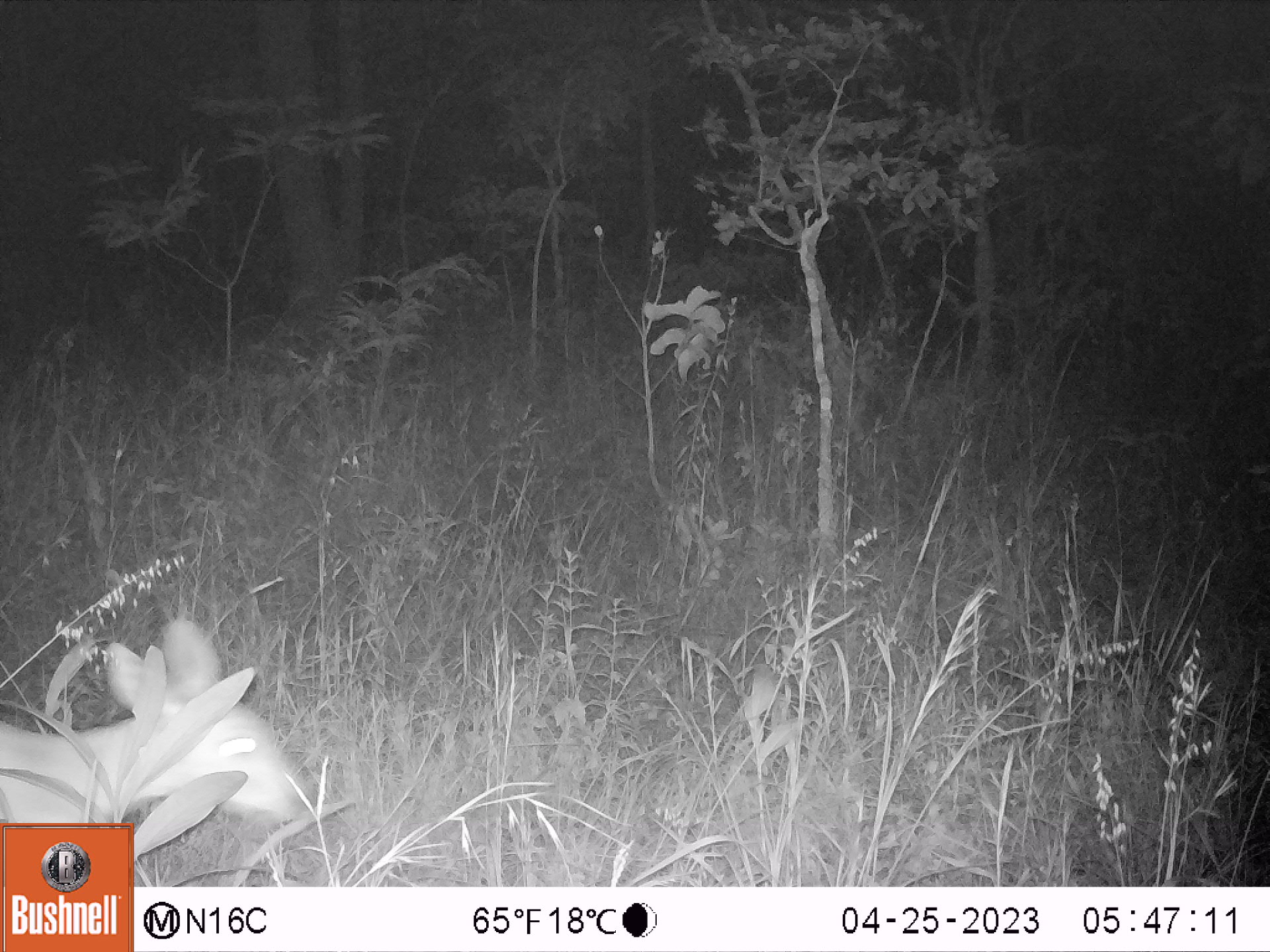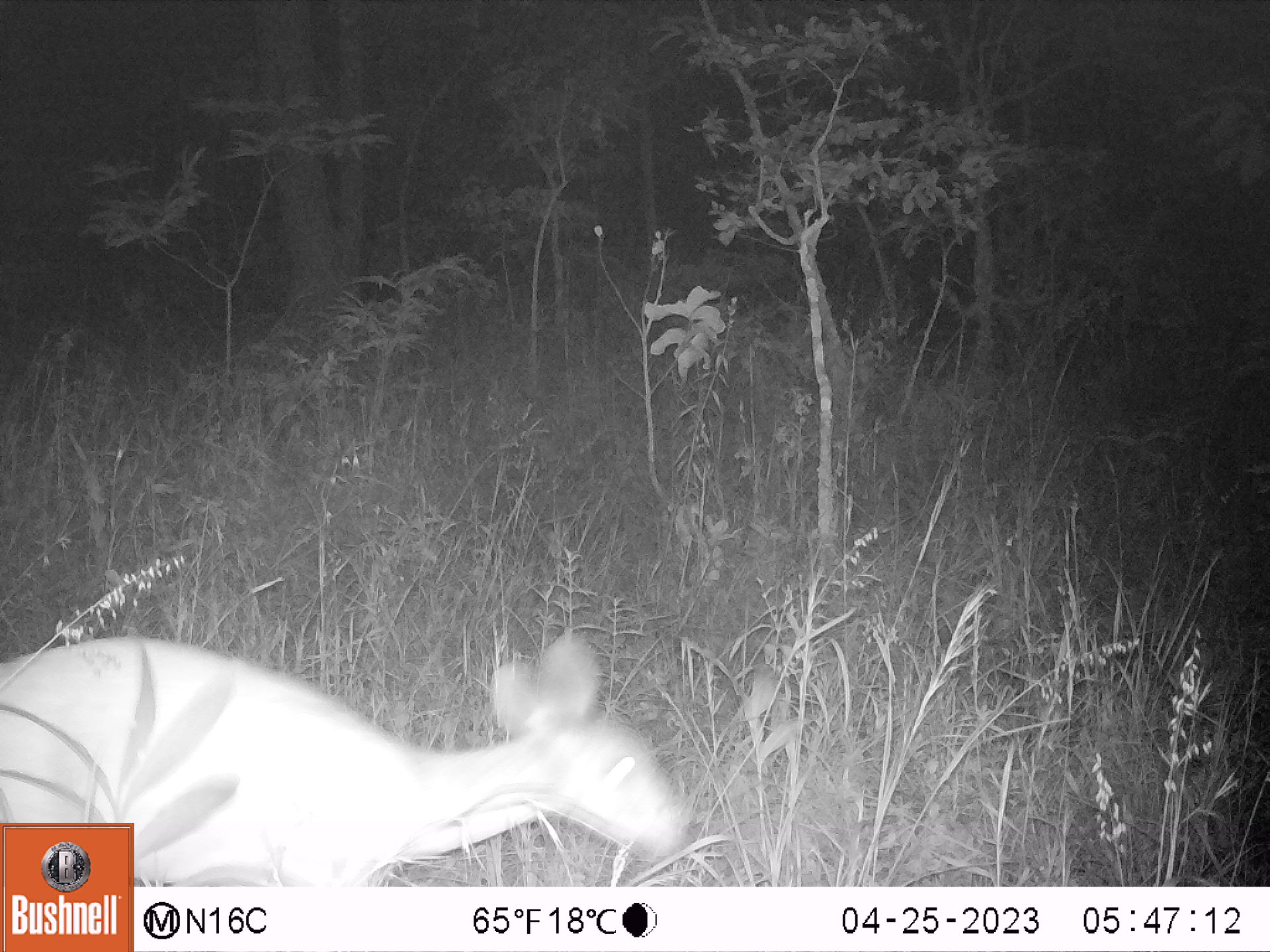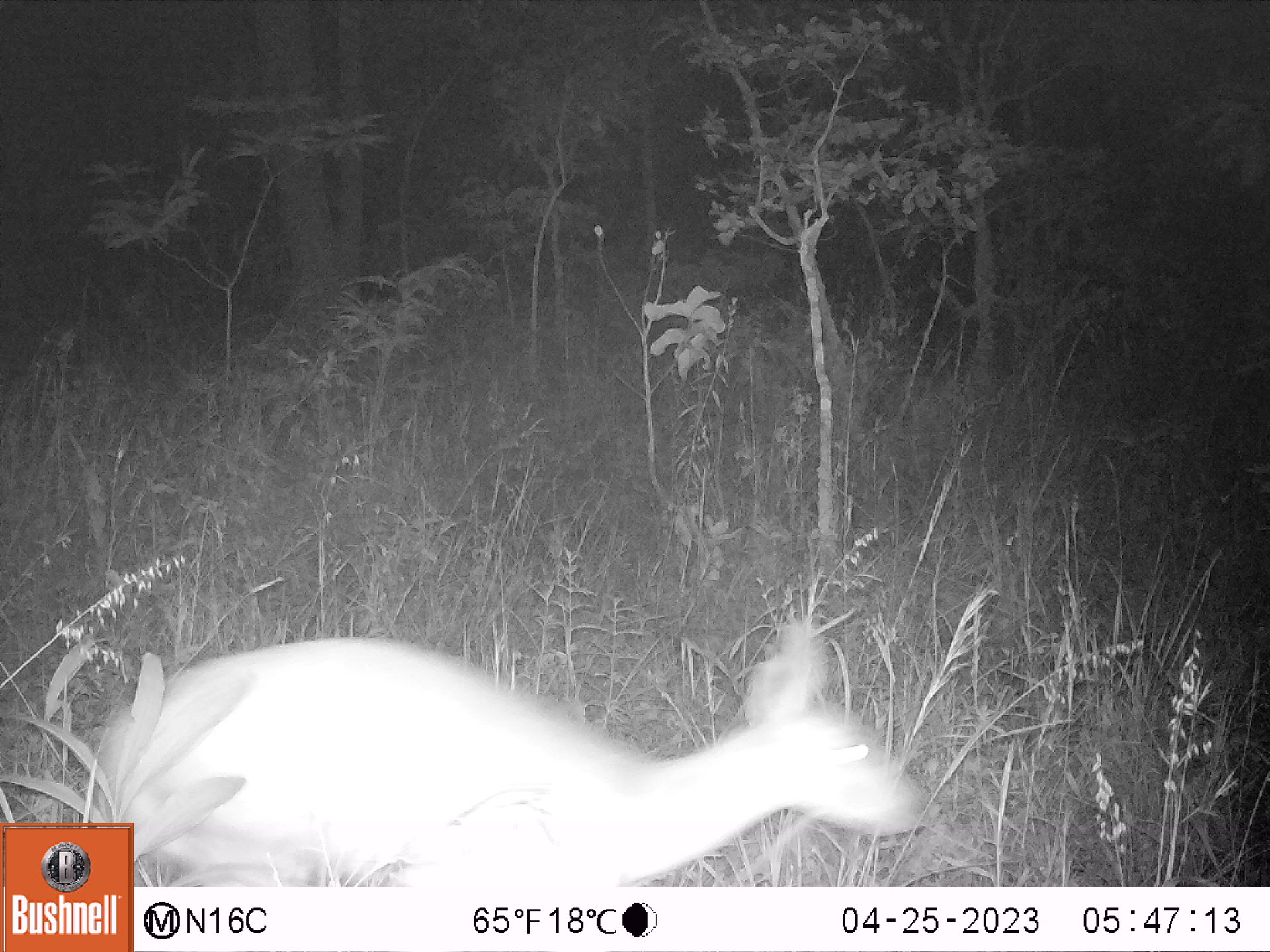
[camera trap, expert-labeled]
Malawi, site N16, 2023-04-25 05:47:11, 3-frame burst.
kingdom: Animalia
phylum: Chordata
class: Mammalia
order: Artiodactyla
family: Bovidae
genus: Tragelaphus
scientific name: Tragelaphus sylvaticus sylvaticus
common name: cape bushbuck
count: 1